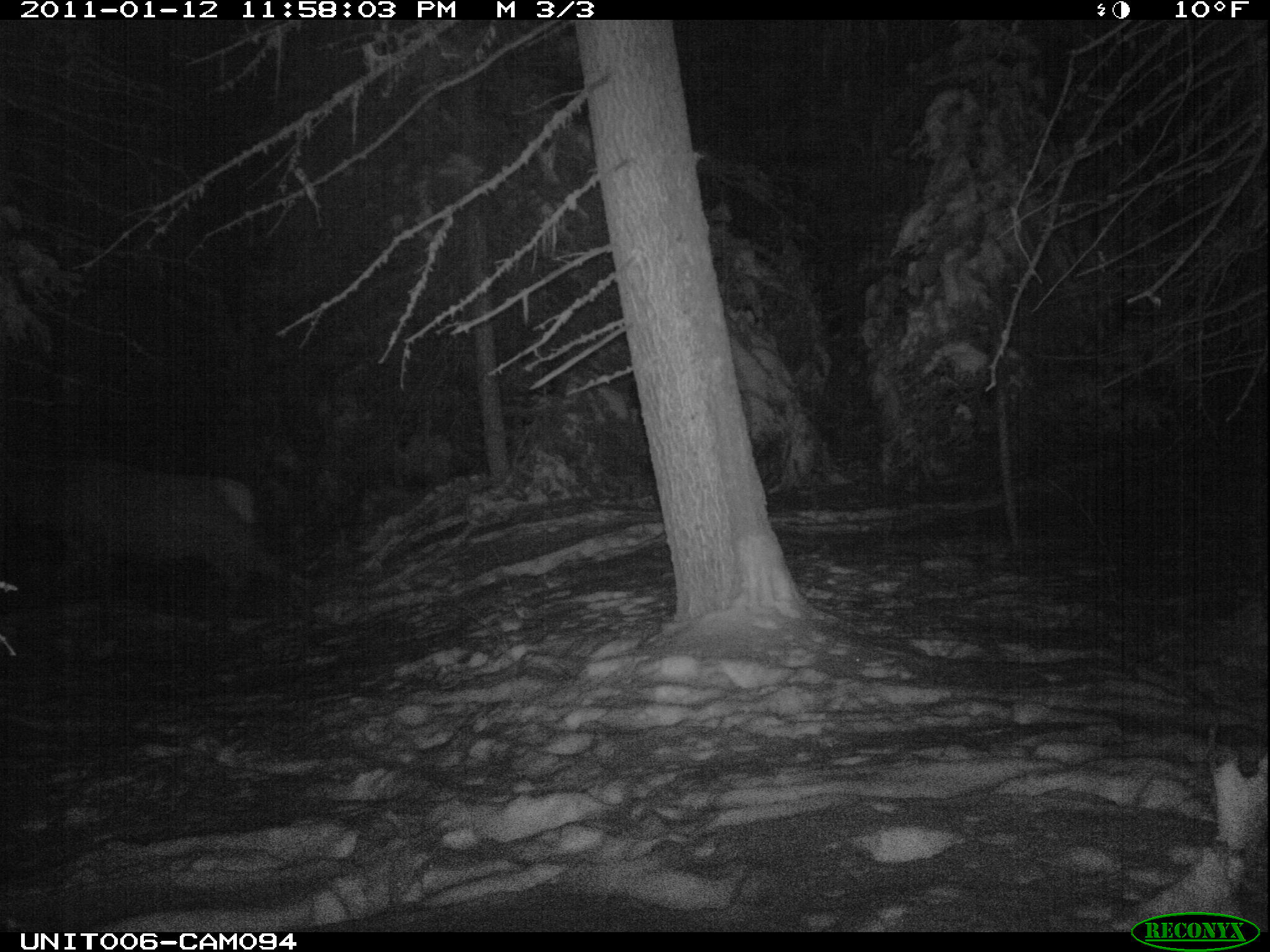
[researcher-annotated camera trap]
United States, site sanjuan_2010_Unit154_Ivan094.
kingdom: Animalia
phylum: Chordata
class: Mammalia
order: Artiodactyla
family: Cervidae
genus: Cervus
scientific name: Cervus elaphus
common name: red deer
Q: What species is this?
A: Cervus elaphus (red deer).